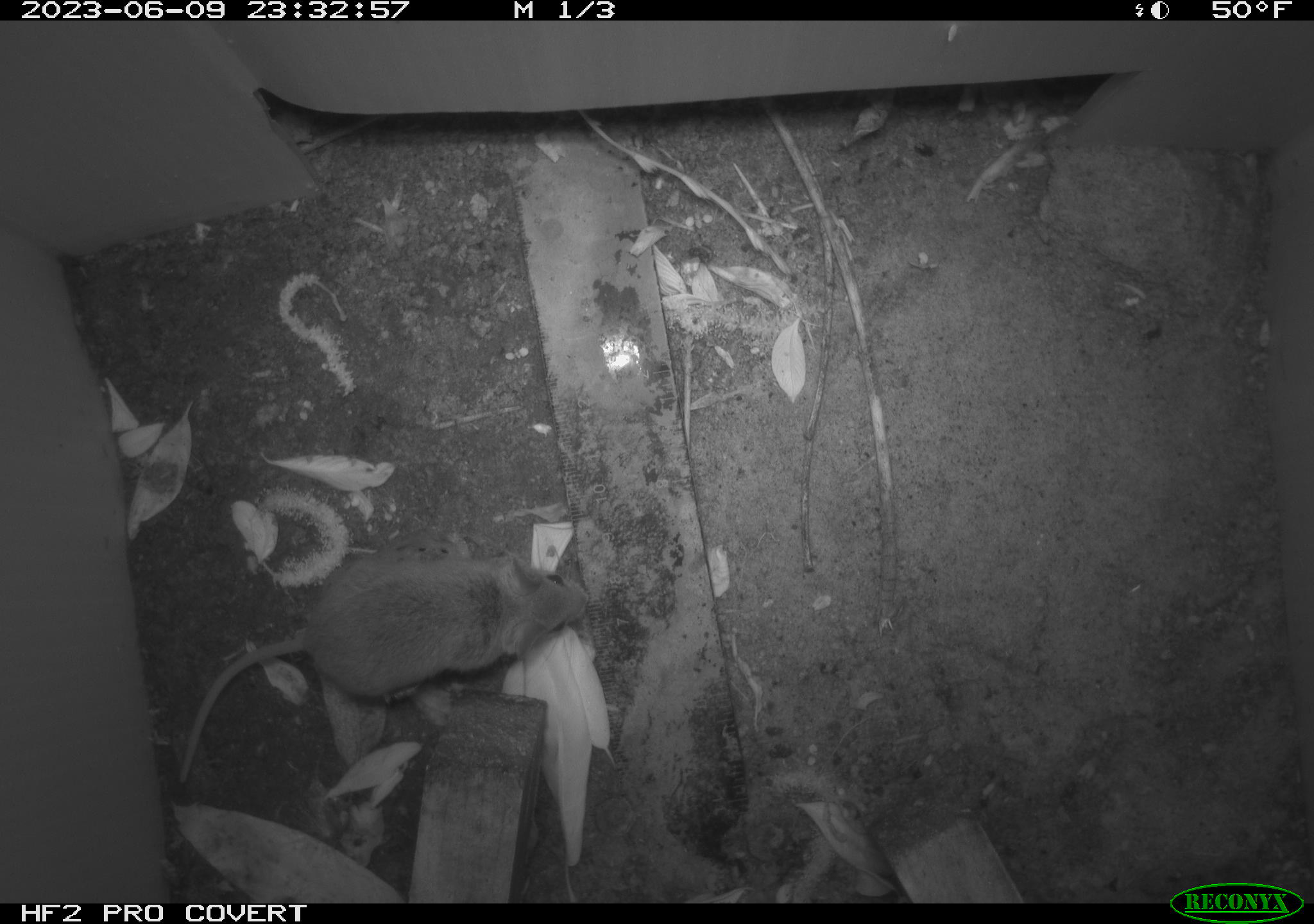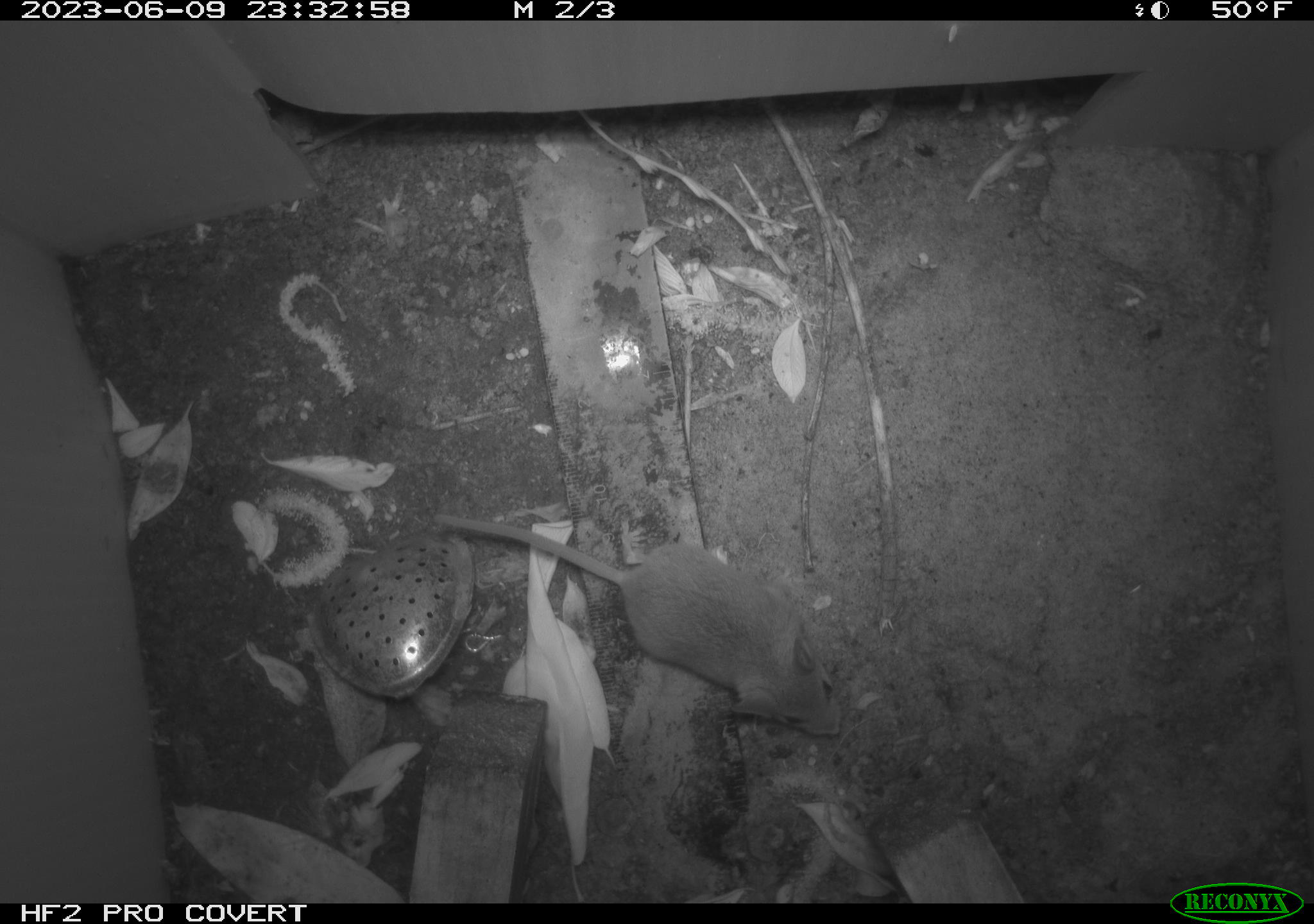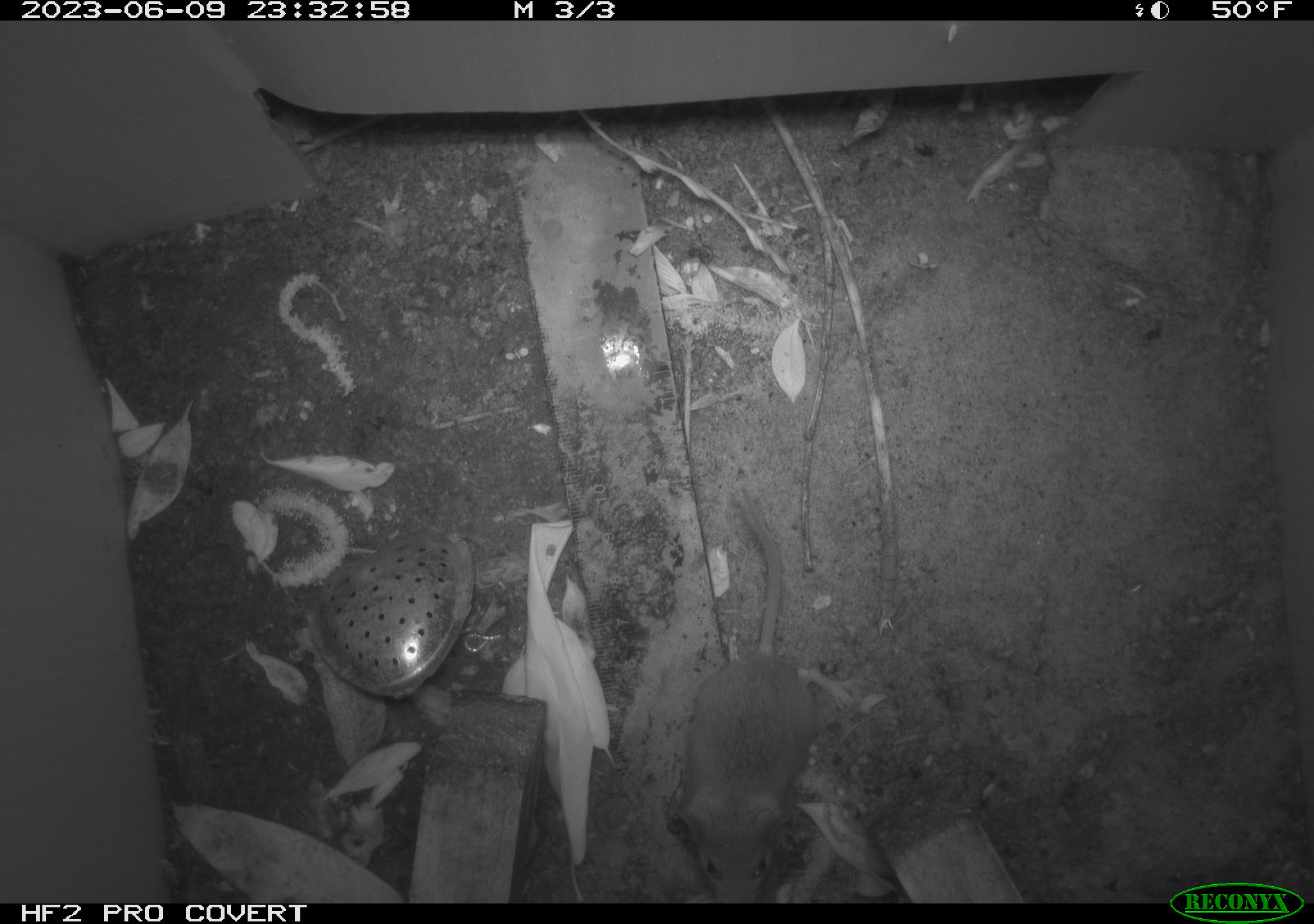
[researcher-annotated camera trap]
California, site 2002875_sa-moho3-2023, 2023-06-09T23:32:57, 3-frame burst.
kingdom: Animalia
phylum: Chordata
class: Mammalia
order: Rodentia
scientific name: Rodentia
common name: mouse species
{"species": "mouse species (Rodentia)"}